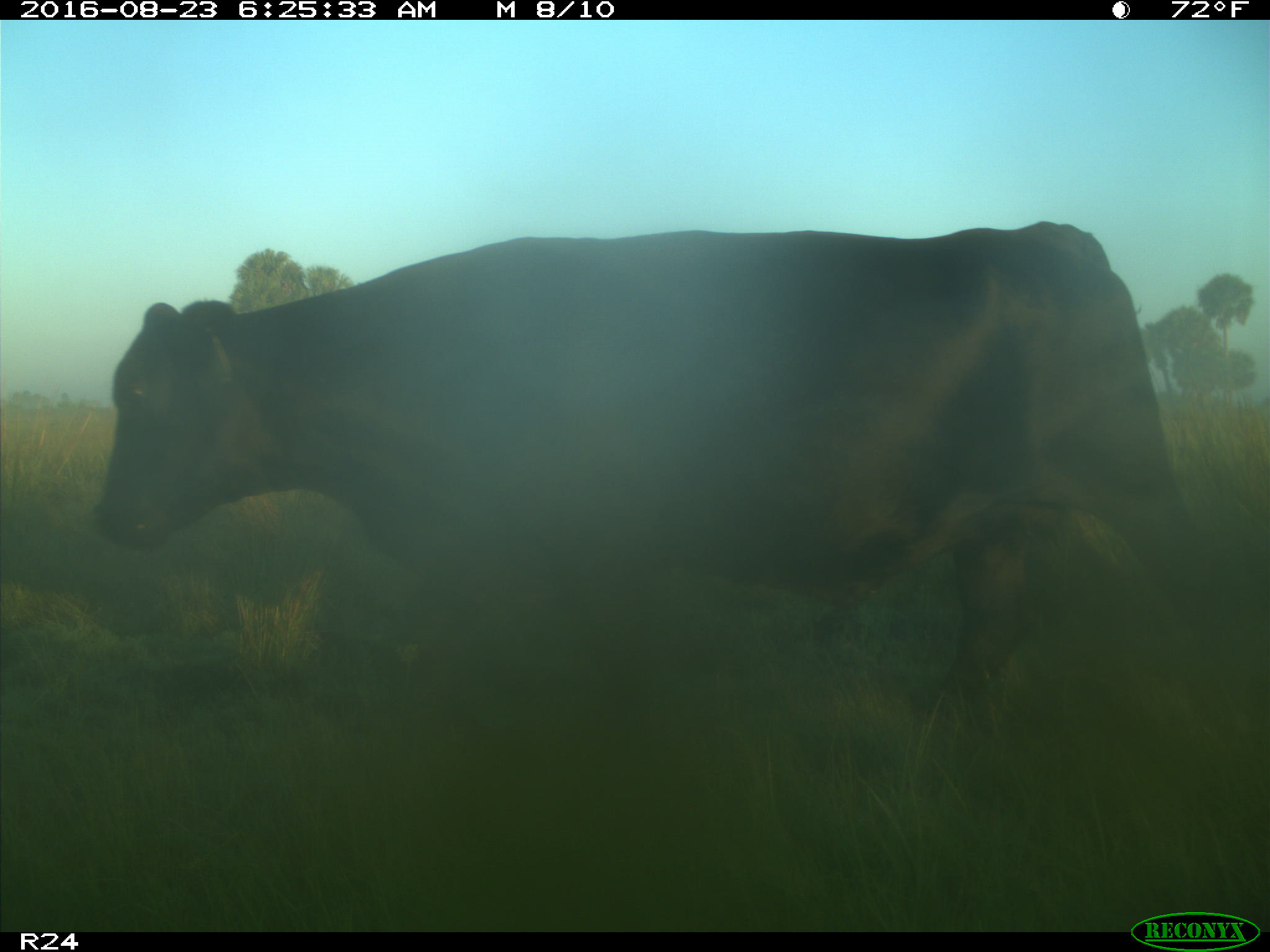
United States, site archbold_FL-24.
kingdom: Animalia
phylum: Chordata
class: Mammalia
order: Artiodactyla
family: Bovidae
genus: Bos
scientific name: Bos taurus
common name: domestic cow